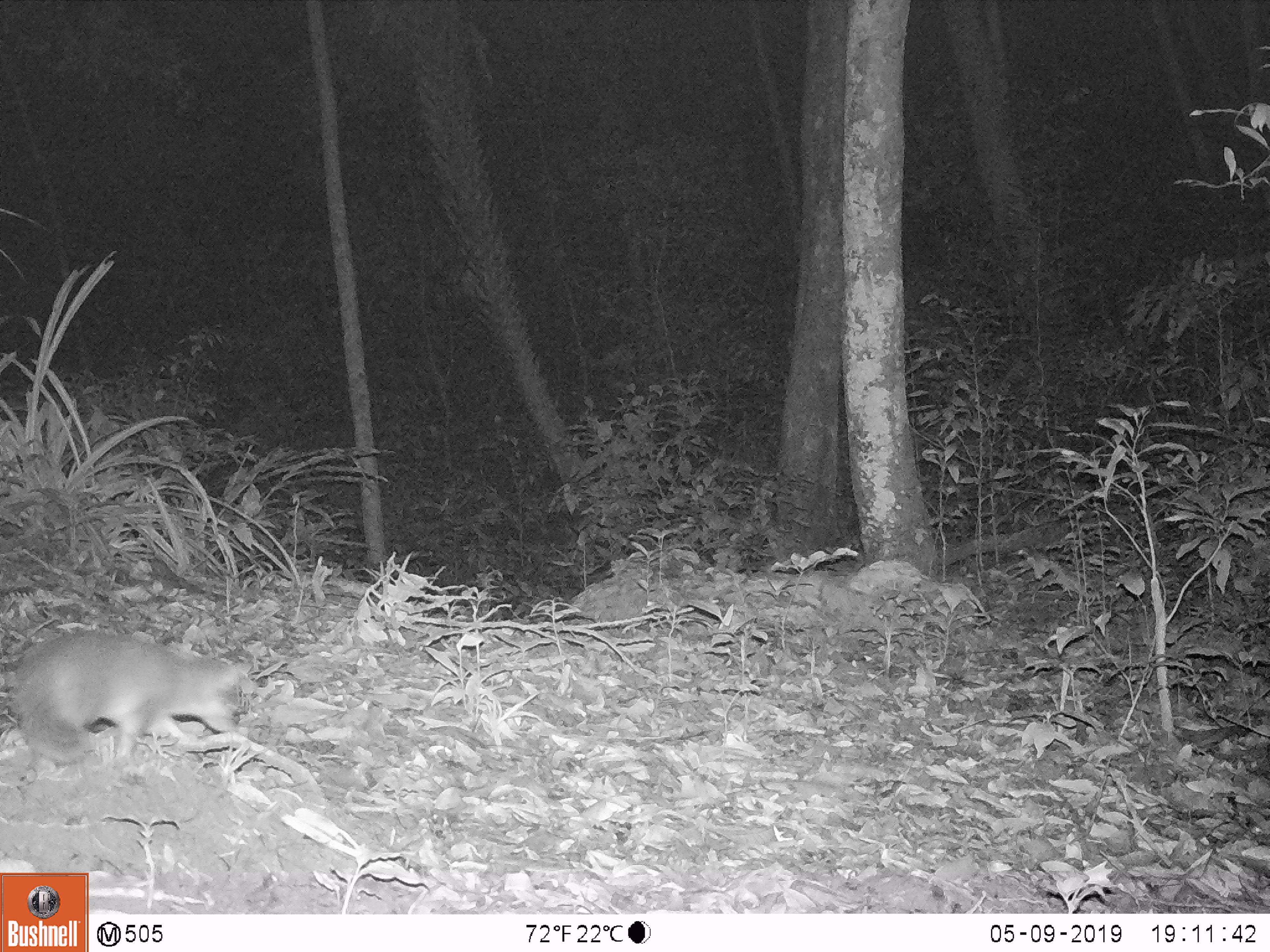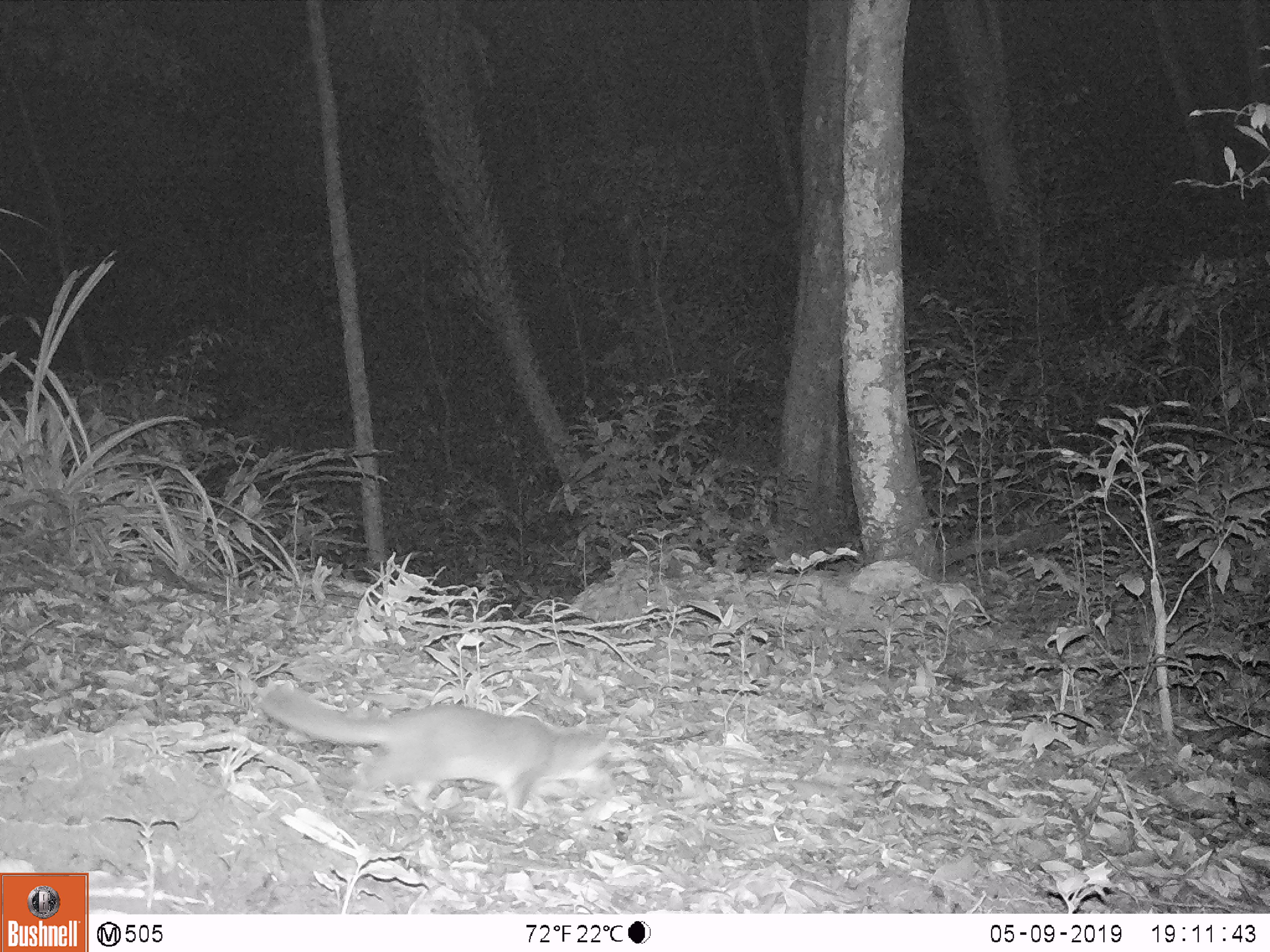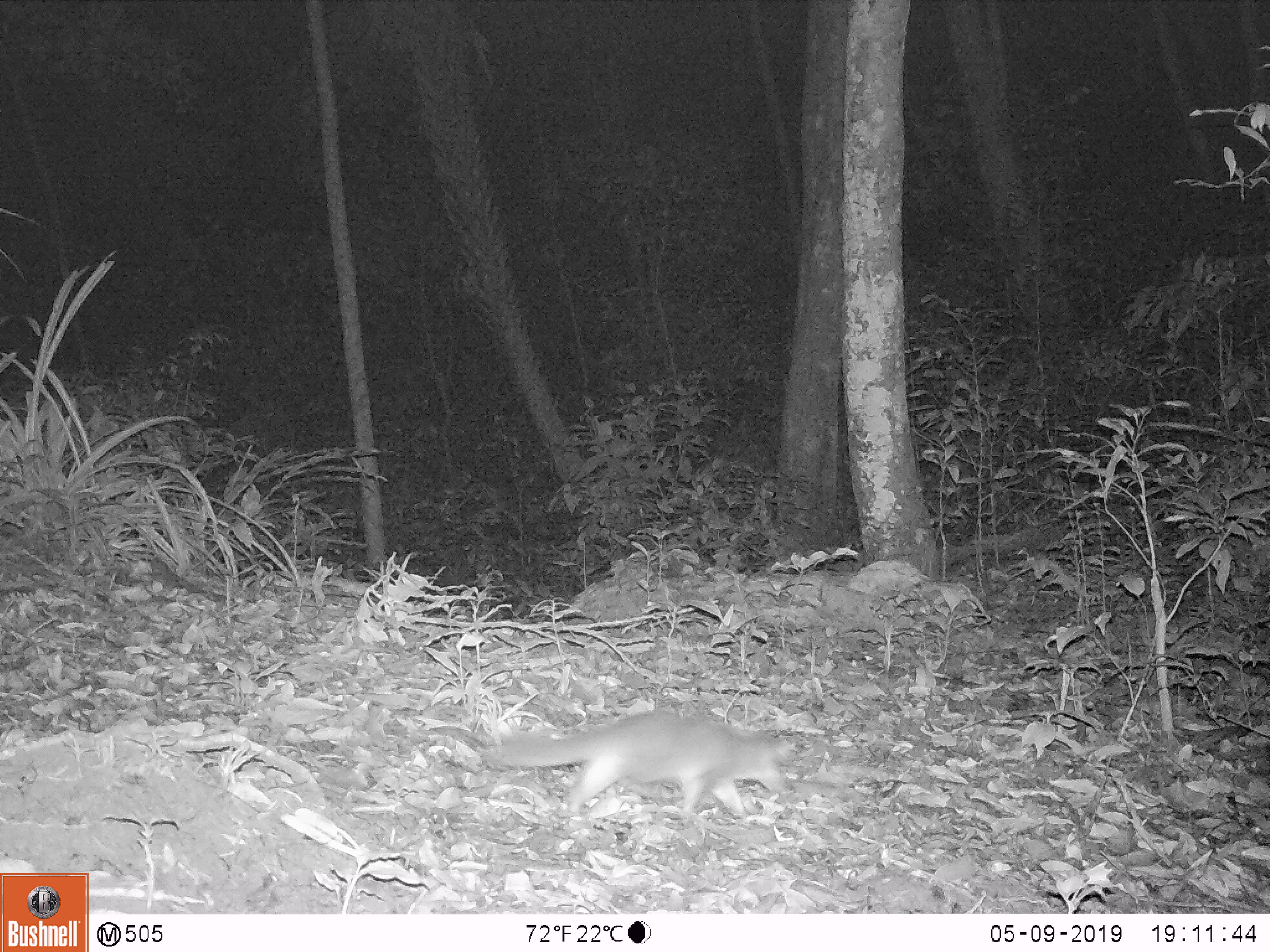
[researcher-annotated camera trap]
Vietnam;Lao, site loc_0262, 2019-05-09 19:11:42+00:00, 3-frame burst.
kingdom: Animalia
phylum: Chordata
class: Mammalia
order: Carnivora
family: Mustelidae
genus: Melogale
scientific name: Melogale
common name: ferret badger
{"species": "ferret badger (Melogale)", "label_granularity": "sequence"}